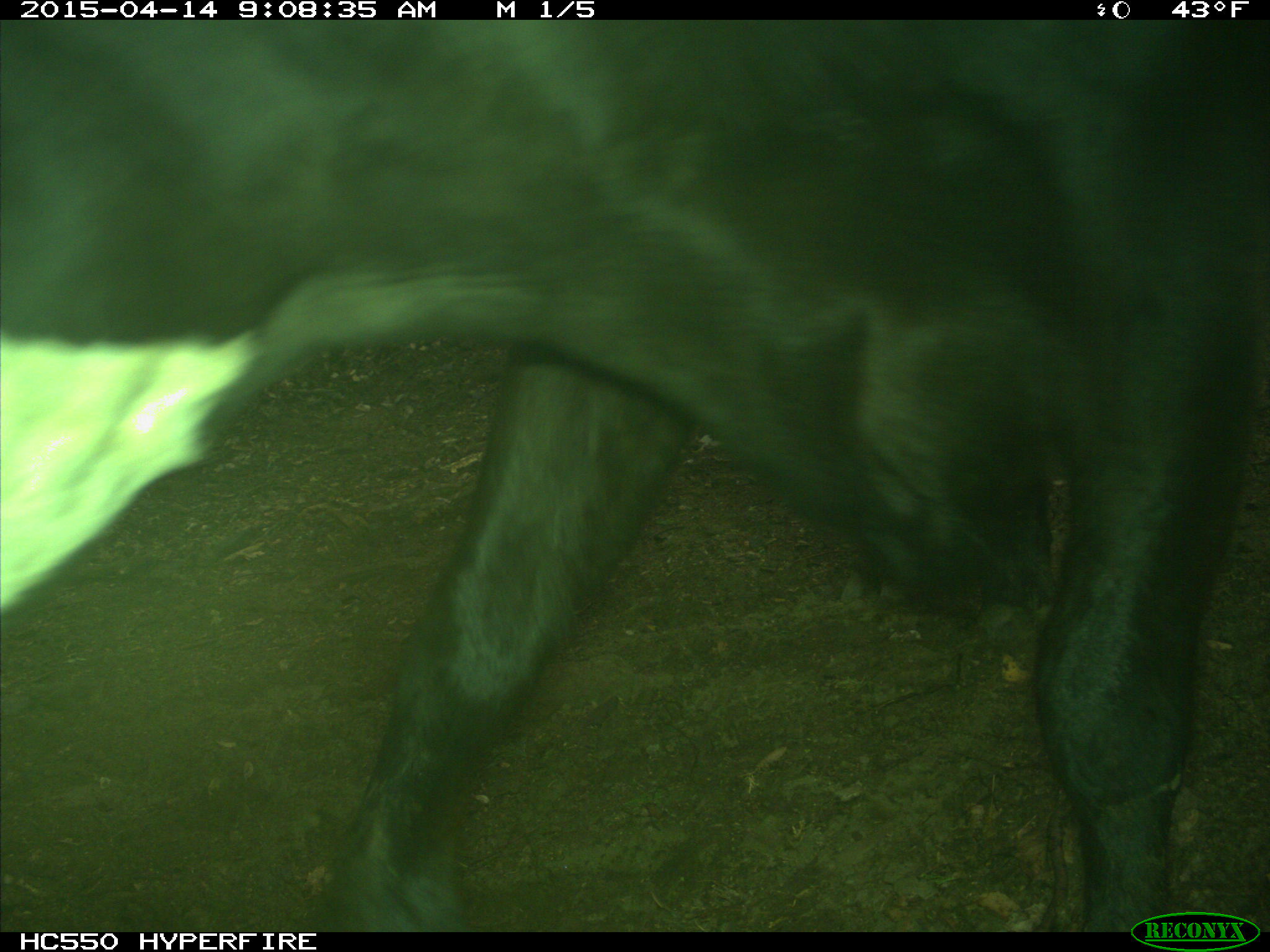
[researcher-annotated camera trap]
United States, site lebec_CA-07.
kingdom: Animalia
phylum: Chordata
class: Mammalia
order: Artiodactyla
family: Bovidae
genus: Bos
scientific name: Bos taurus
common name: domestic cow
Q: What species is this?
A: Bos taurus (domestic cow).